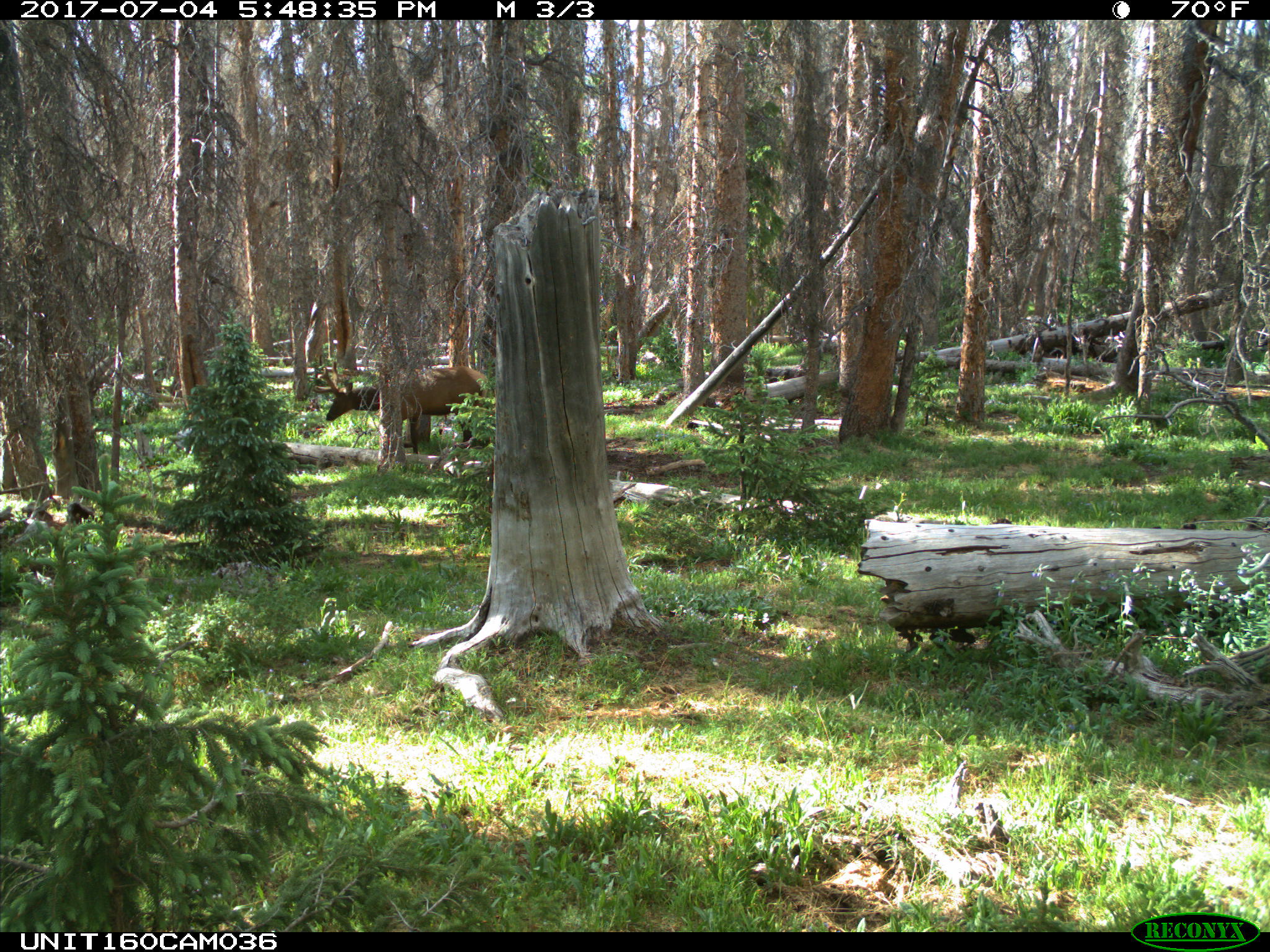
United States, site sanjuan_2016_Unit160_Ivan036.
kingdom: Animalia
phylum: Chordata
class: Mammalia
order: Artiodactyla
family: Cervidae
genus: Cervus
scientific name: Cervus elaphus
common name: red deer